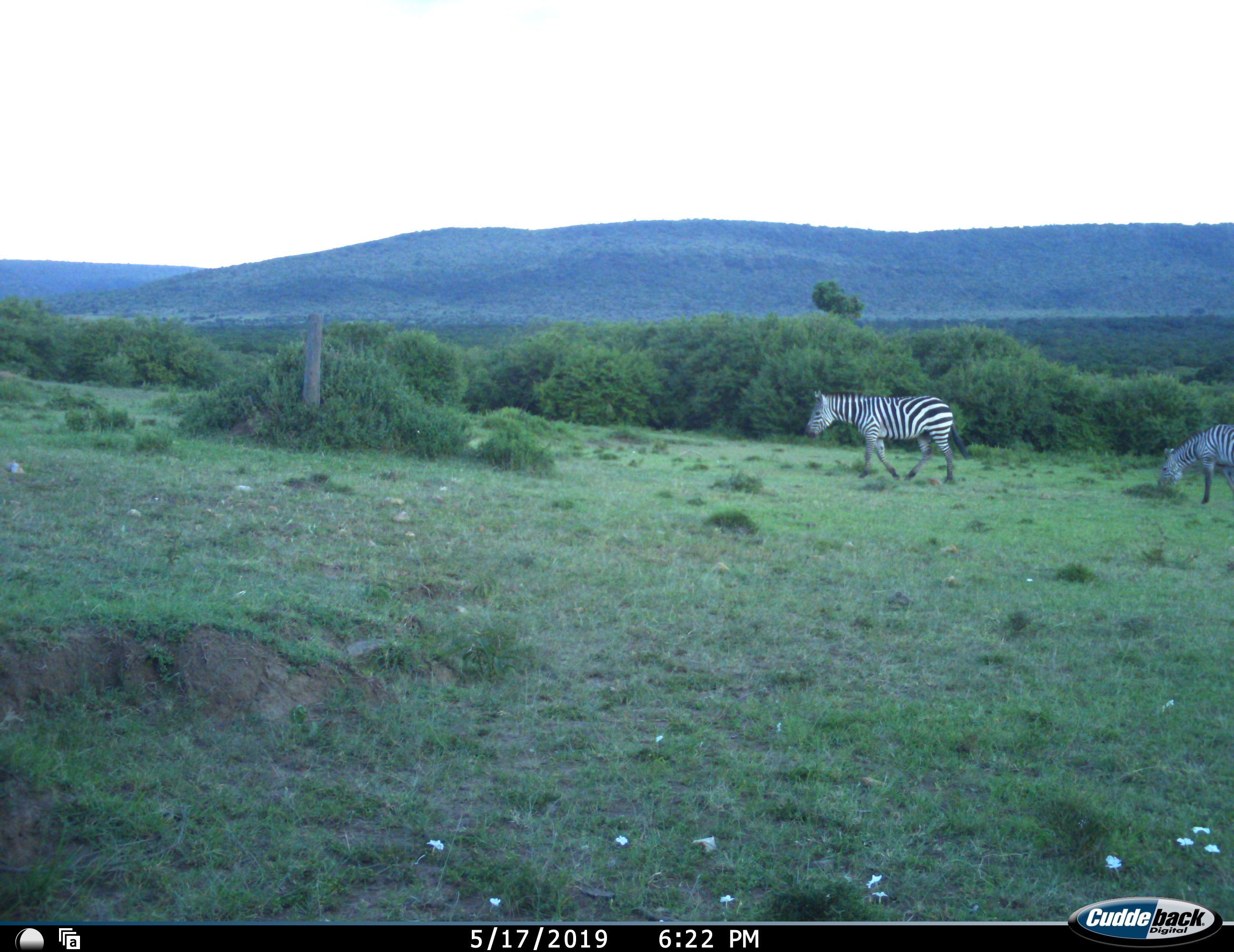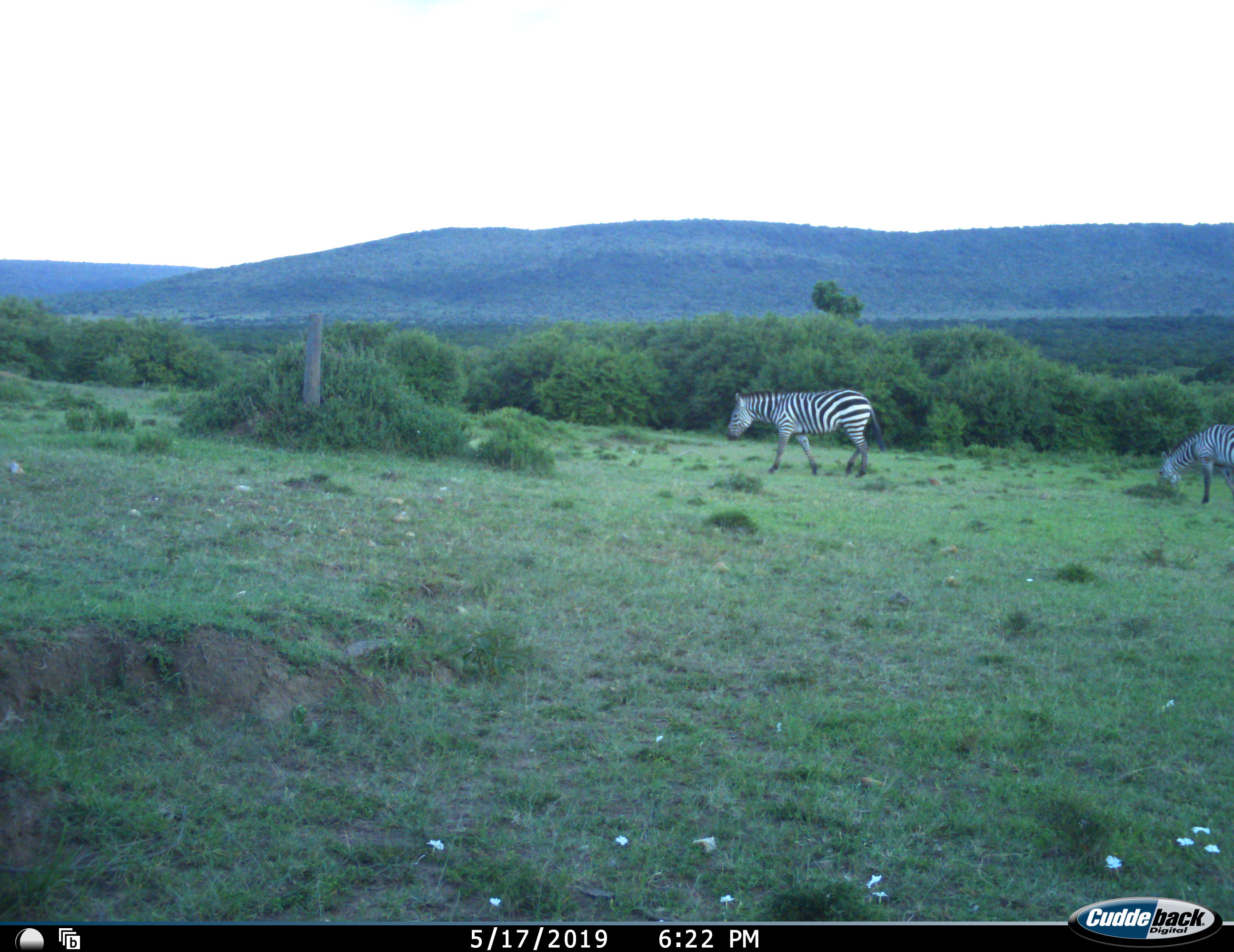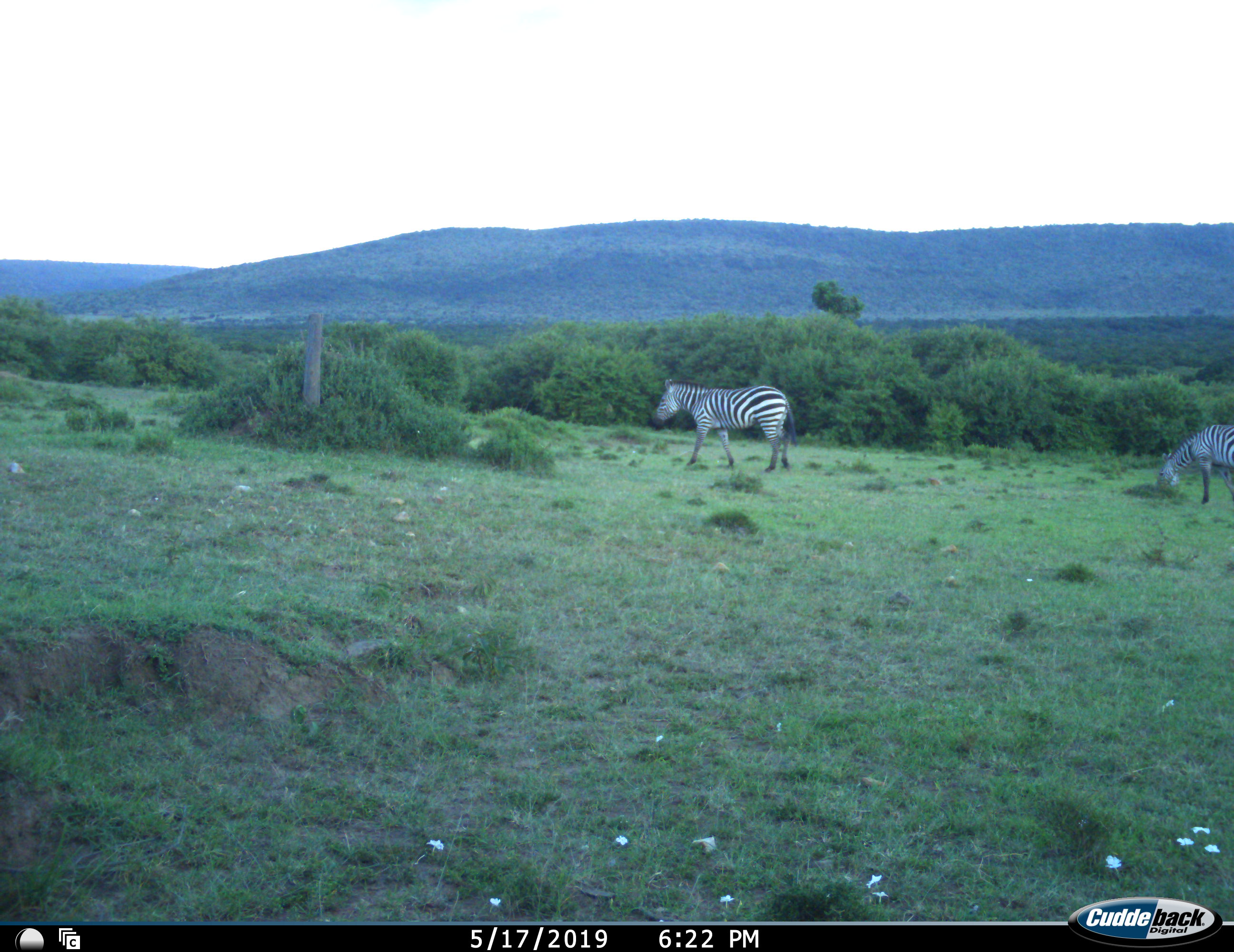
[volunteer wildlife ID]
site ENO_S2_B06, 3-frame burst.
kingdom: Animalia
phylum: Chordata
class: Mammalia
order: Perissodactyla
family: Equidae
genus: Equus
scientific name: Equus quagga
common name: plains zebra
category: zebraplains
Zebraplains (plains zebra) (Equus quagga), count 2. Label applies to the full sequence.